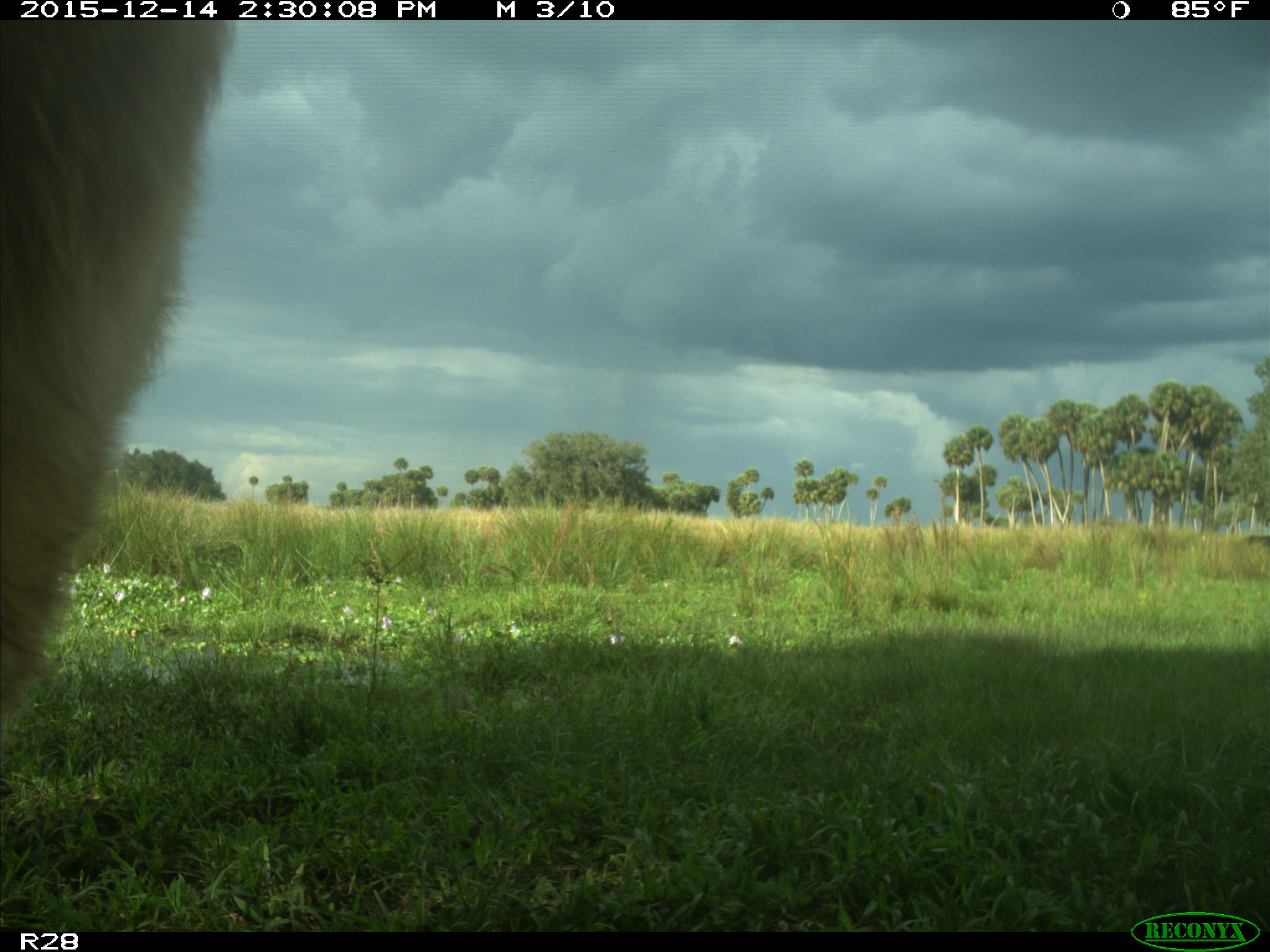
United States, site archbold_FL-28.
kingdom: Animalia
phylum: Chordata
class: Mammalia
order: Artiodactyla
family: Bovidae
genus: Bos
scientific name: Bos taurus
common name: domestic cow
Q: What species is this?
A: Bos taurus (domestic cow).